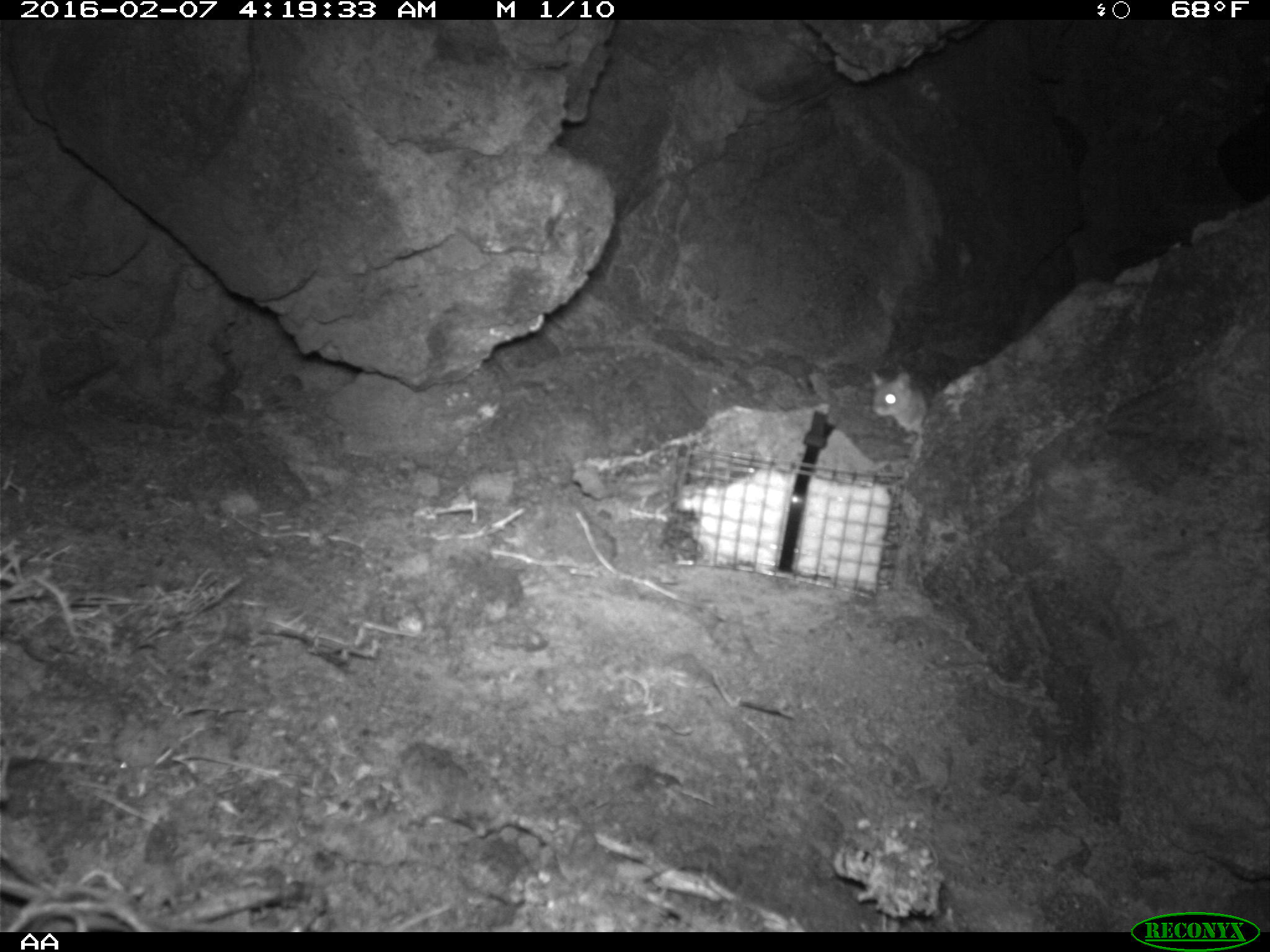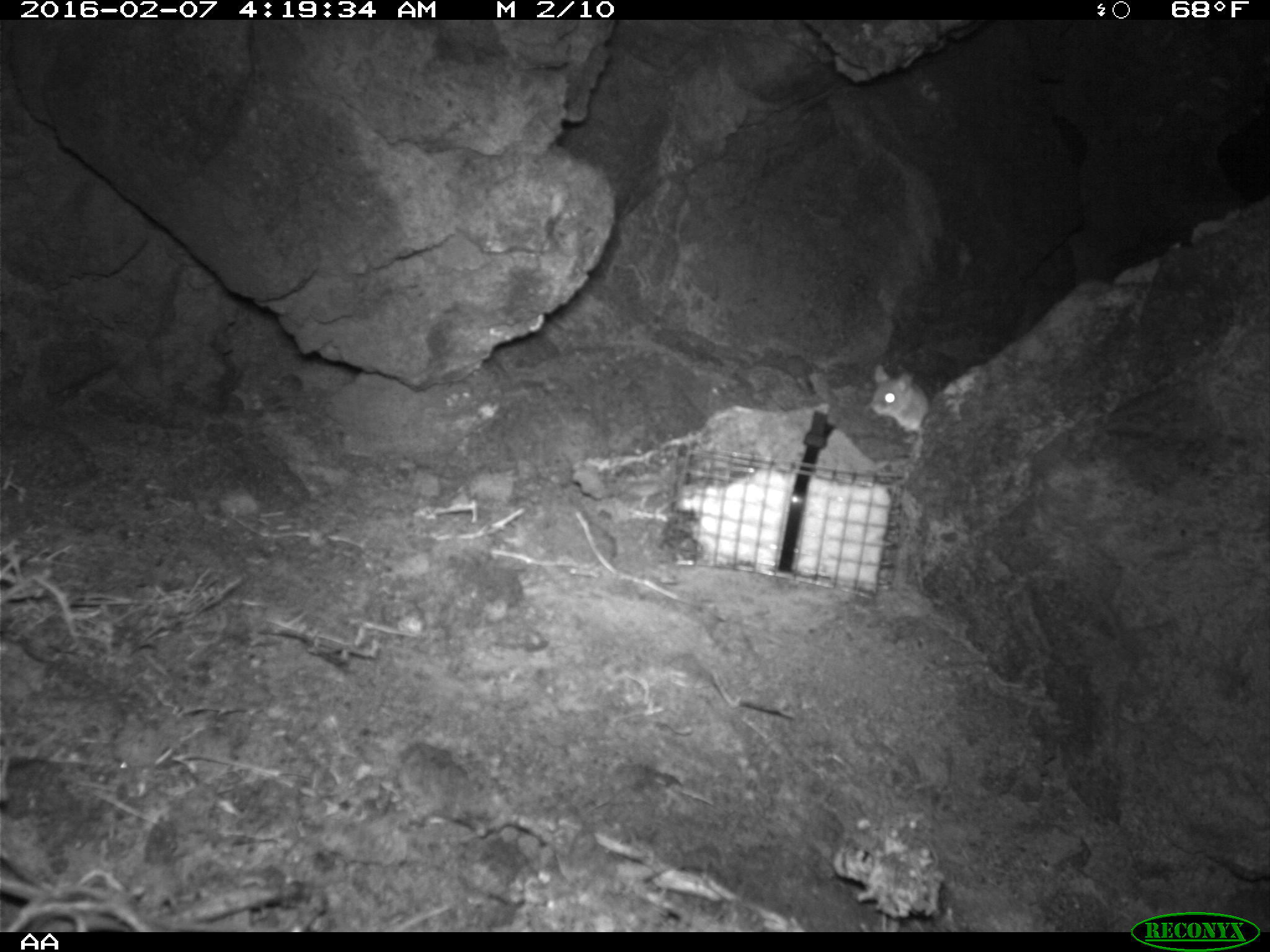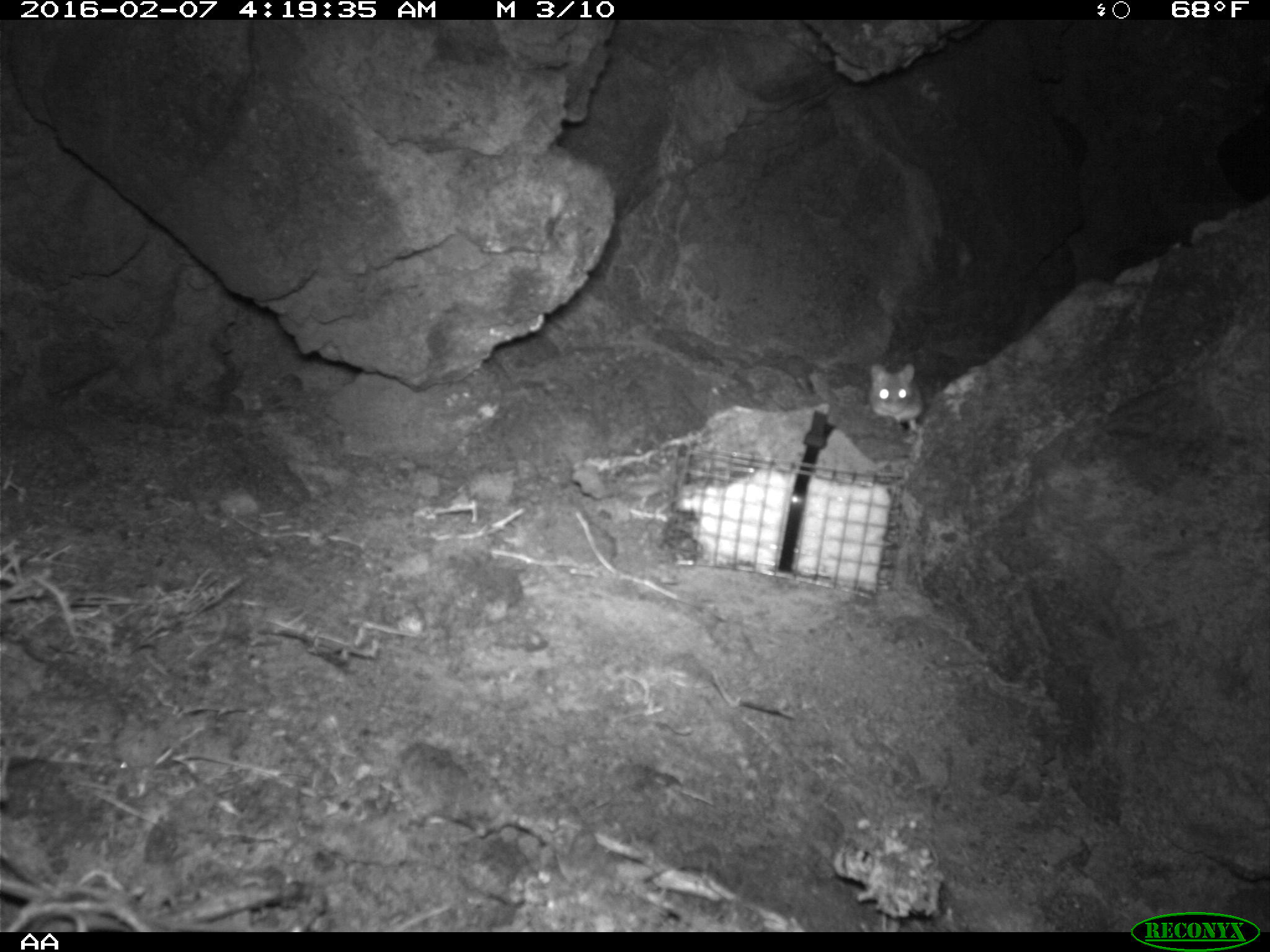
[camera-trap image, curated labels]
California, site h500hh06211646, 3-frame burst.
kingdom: Animalia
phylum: Chordata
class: Mammalia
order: Rodentia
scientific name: Rodentia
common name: rodent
Rodent (Rodentia).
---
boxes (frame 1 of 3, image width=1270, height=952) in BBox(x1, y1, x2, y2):
rodent: BBox(870, 369, 928, 438)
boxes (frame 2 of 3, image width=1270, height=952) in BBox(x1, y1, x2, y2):
rodent: BBox(869, 364, 930, 436)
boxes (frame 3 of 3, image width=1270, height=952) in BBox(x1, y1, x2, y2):
rodent: BBox(866, 363, 926, 437)